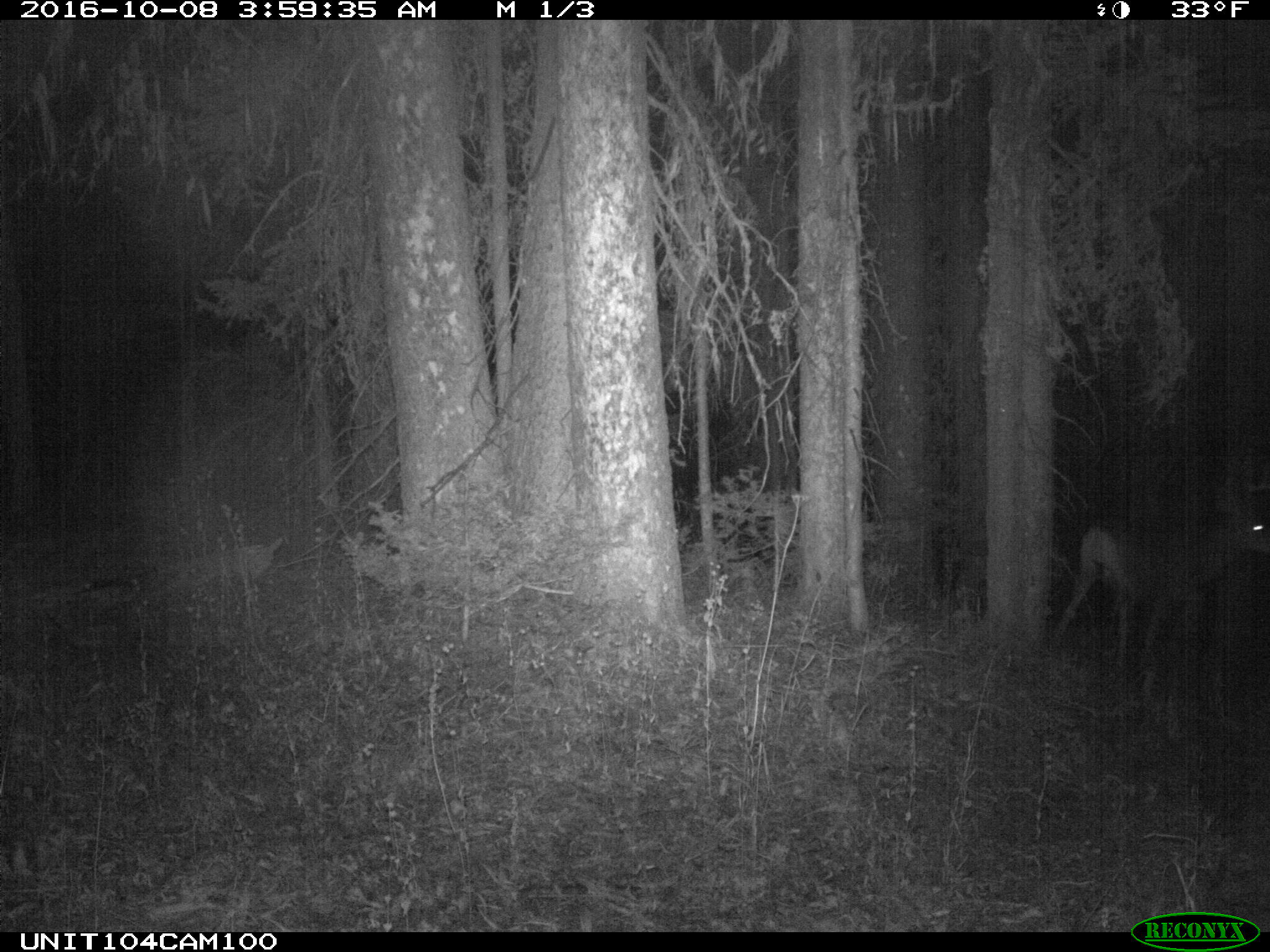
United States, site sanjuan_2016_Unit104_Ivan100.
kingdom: Animalia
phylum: Chordata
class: Mammalia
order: Artiodactyla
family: Cervidae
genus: Odocoileus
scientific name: Odocoileus hemionus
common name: mule deer